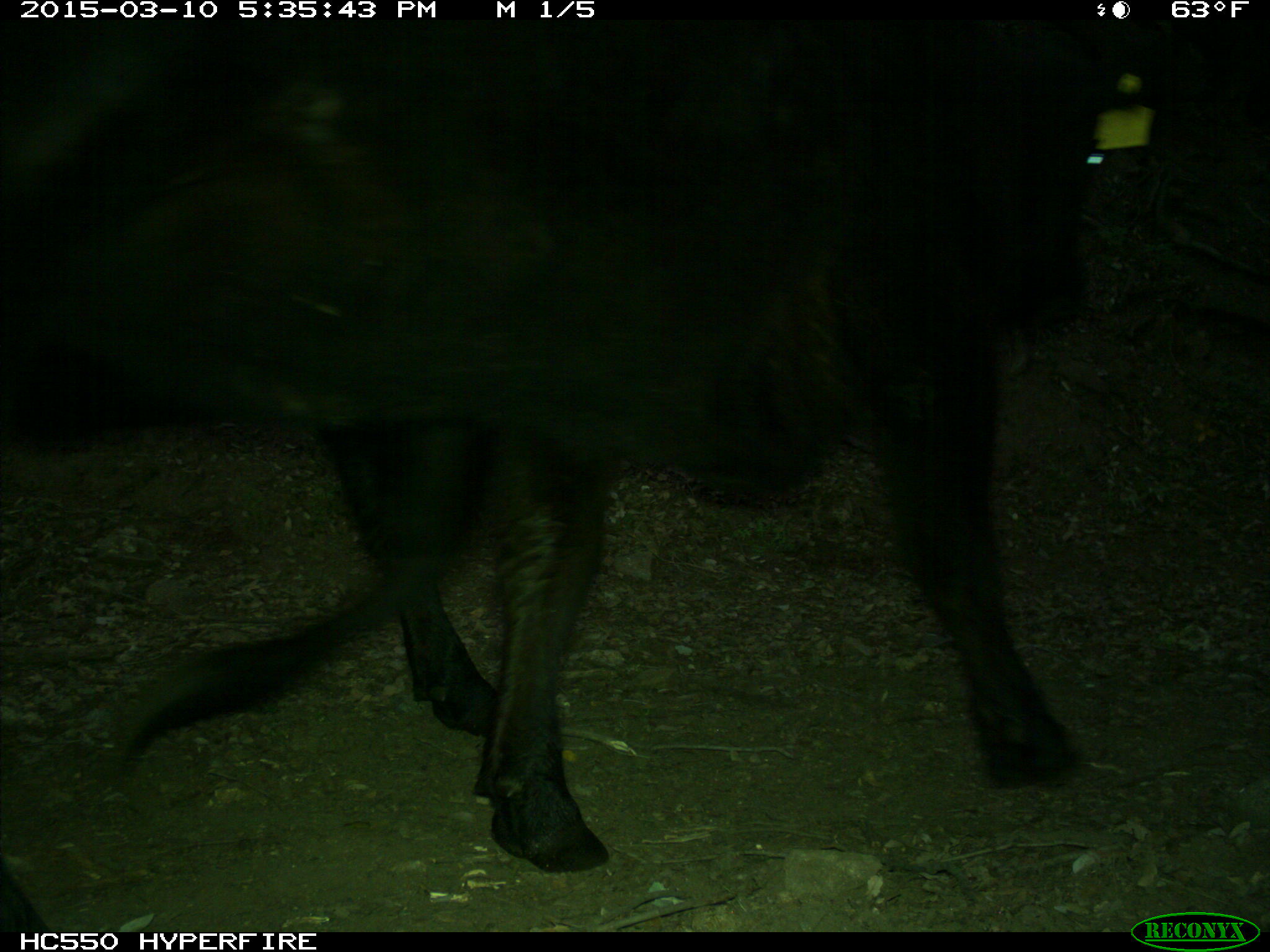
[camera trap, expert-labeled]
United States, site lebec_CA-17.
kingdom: Animalia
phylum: Chordata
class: Mammalia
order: Artiodactyla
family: Bovidae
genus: Bos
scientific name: Bos taurus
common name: domestic cow